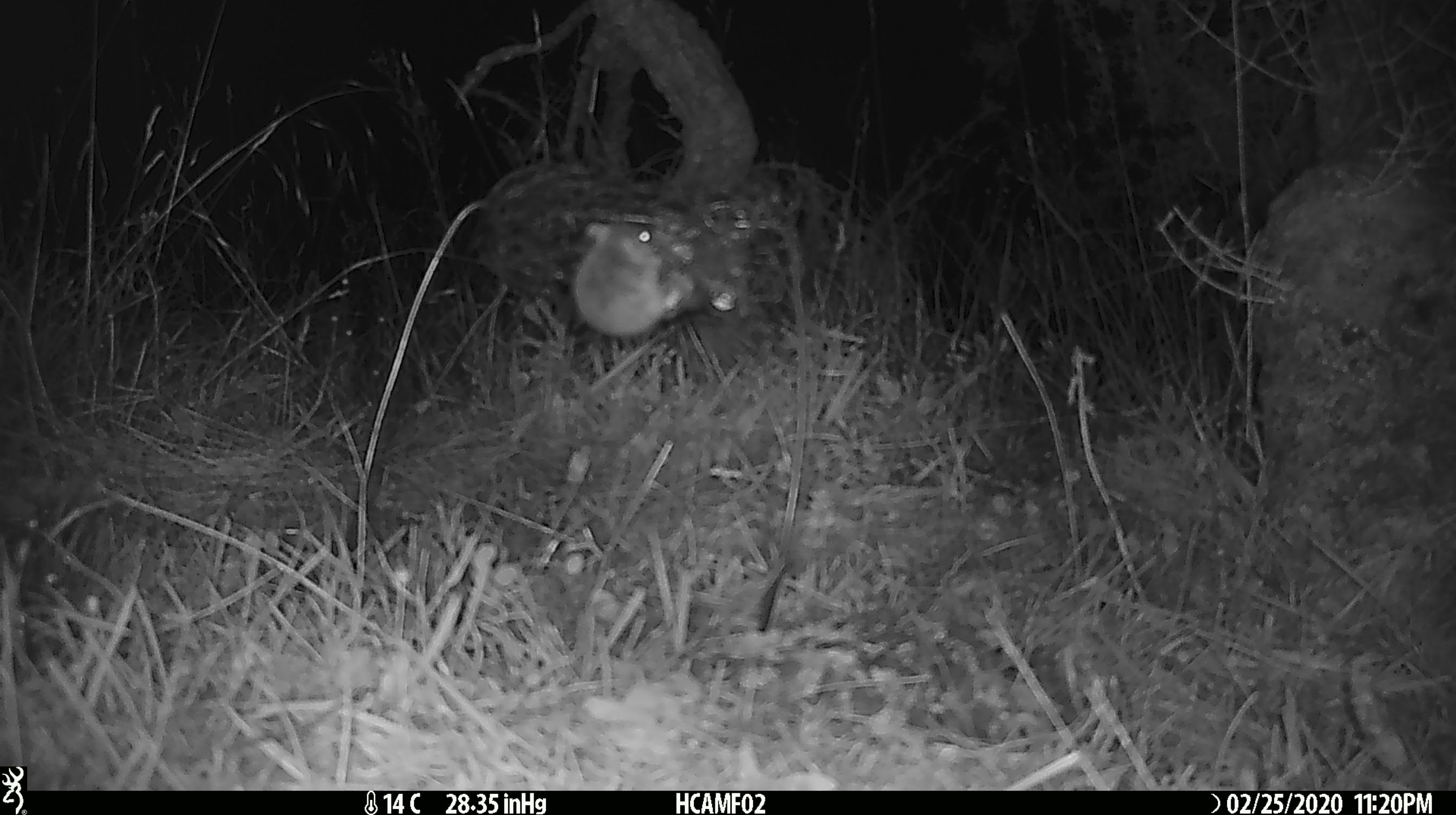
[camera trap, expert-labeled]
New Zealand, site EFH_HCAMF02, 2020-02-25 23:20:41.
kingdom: Animalia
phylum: Chordata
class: Mammalia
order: Rodentia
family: Muridae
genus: Mus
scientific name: Mus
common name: mouse